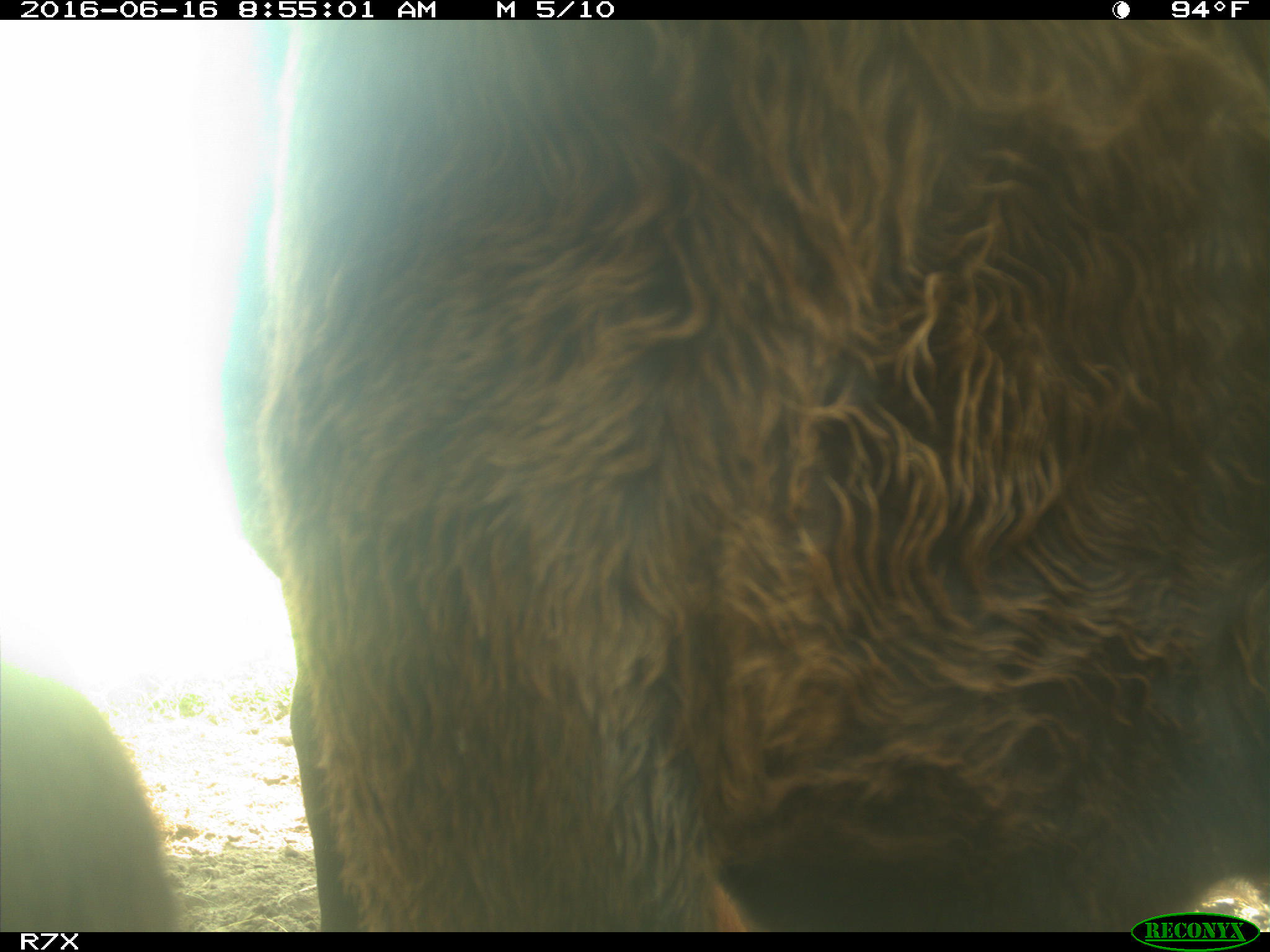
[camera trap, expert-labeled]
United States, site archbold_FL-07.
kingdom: Animalia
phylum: Chordata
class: Mammalia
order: Artiodactyla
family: Bovidae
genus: Bos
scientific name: Bos taurus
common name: domestic cow